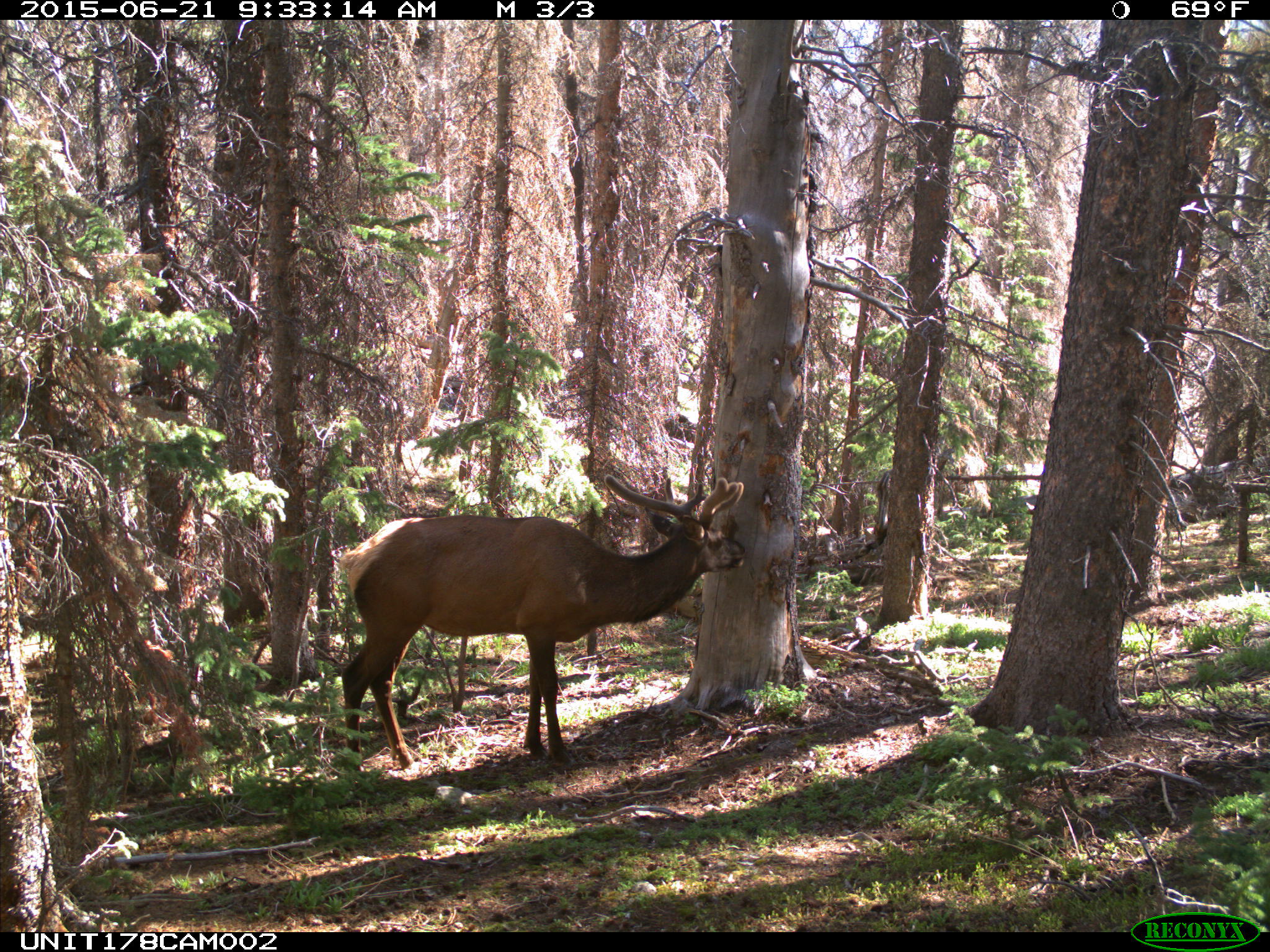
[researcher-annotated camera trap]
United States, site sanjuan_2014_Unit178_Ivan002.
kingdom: Animalia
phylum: Chordata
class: Mammalia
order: Artiodactyla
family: Cervidae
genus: Cervus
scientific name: Cervus elaphus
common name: red deer